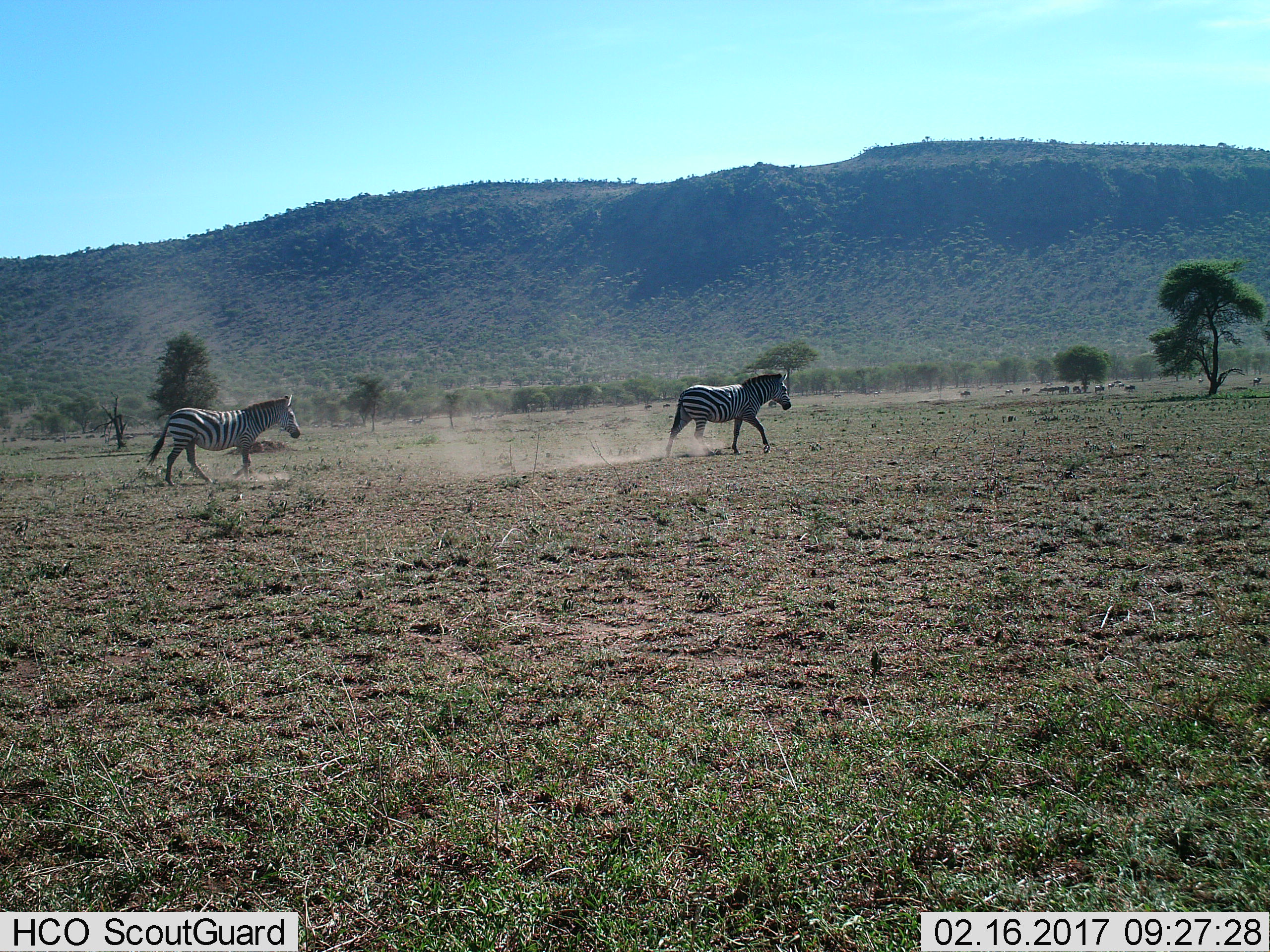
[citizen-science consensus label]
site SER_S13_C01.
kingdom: Animalia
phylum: Chordata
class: Mammalia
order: Perissodactyla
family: Equidae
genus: Equus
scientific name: Equus quagga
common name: plains zebra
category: zebraplains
Zebraplains (plains zebra) (Equus quagga), count 2. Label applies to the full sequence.